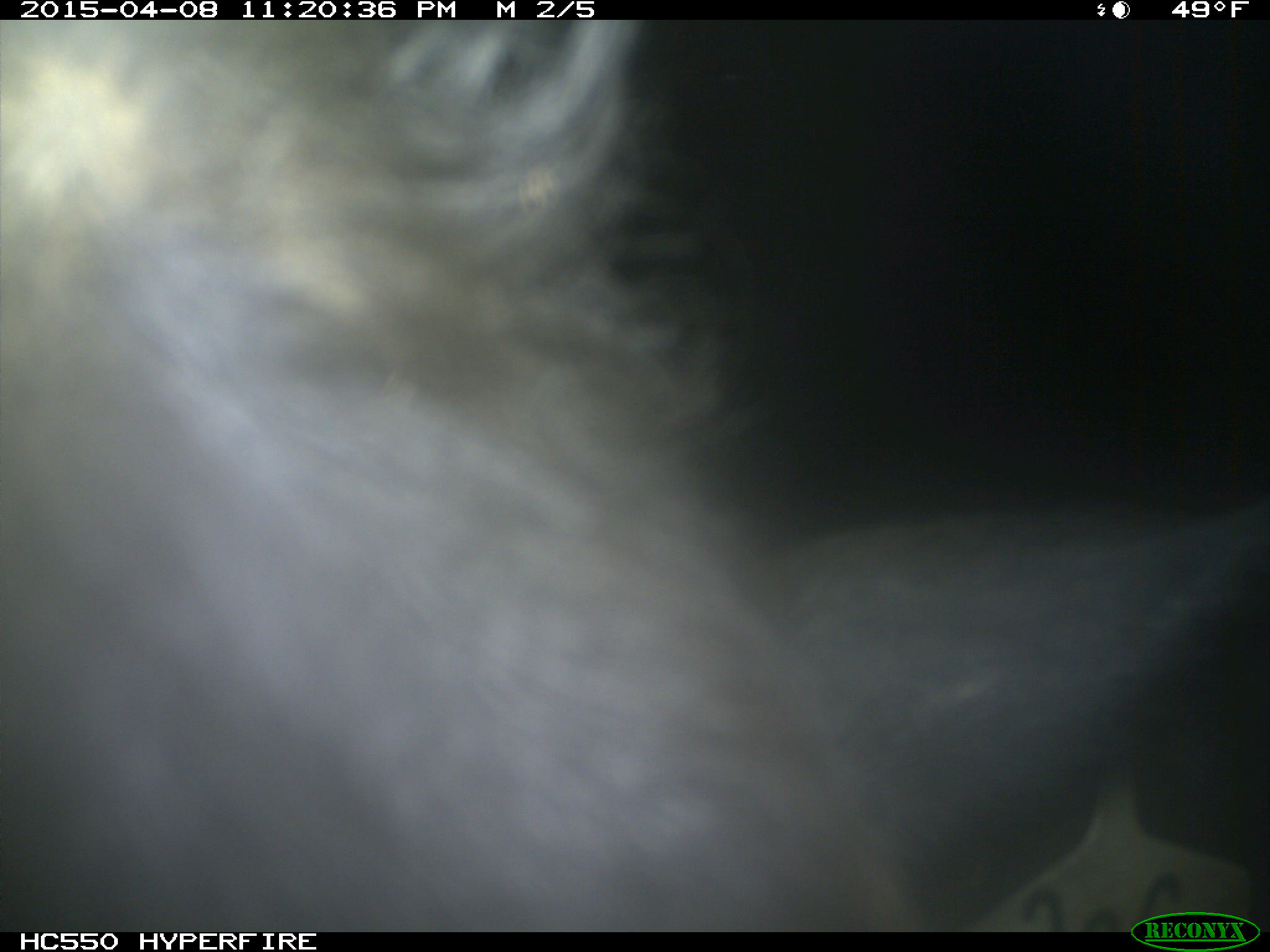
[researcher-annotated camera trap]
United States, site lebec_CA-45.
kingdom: Animalia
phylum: Chordata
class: Mammalia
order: Artiodactyla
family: Bovidae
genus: Bos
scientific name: Bos taurus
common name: domestic cow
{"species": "Bos taurus (domestic cow)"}